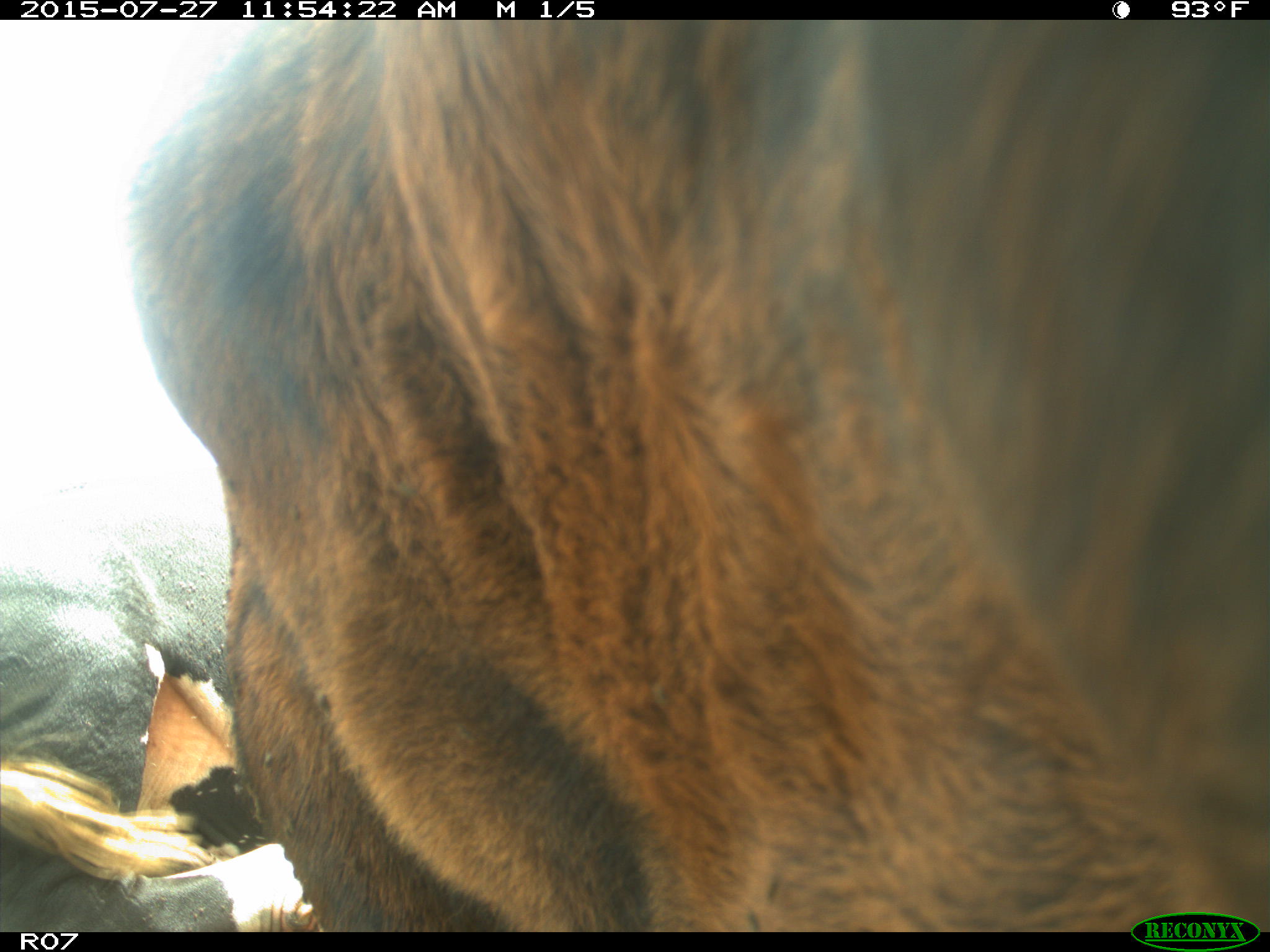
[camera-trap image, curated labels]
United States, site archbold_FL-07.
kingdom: Animalia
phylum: Chordata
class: Mammalia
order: Artiodactyla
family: Bovidae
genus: Bos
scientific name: Bos taurus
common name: domestic cow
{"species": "Bos taurus (domestic cow)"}